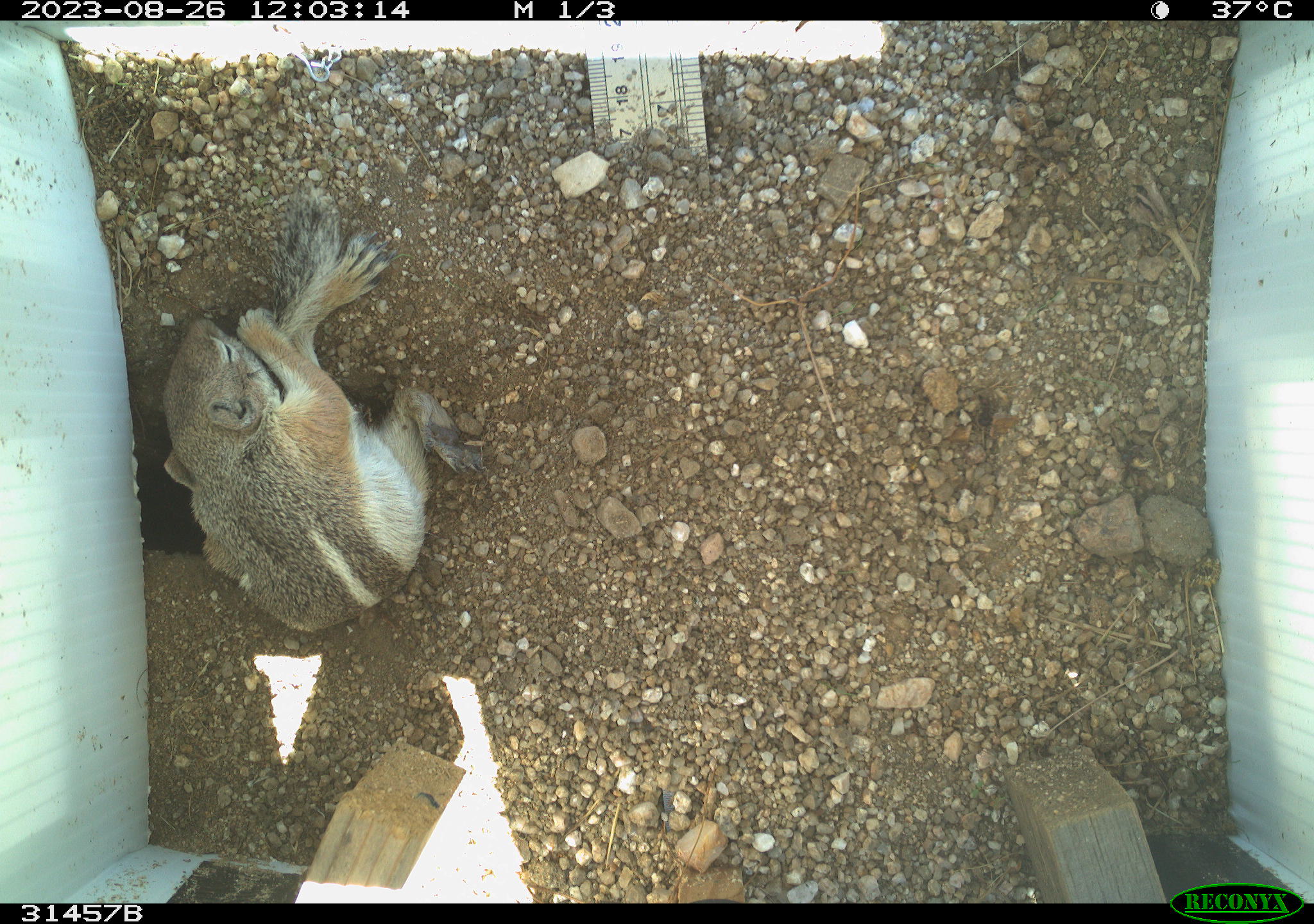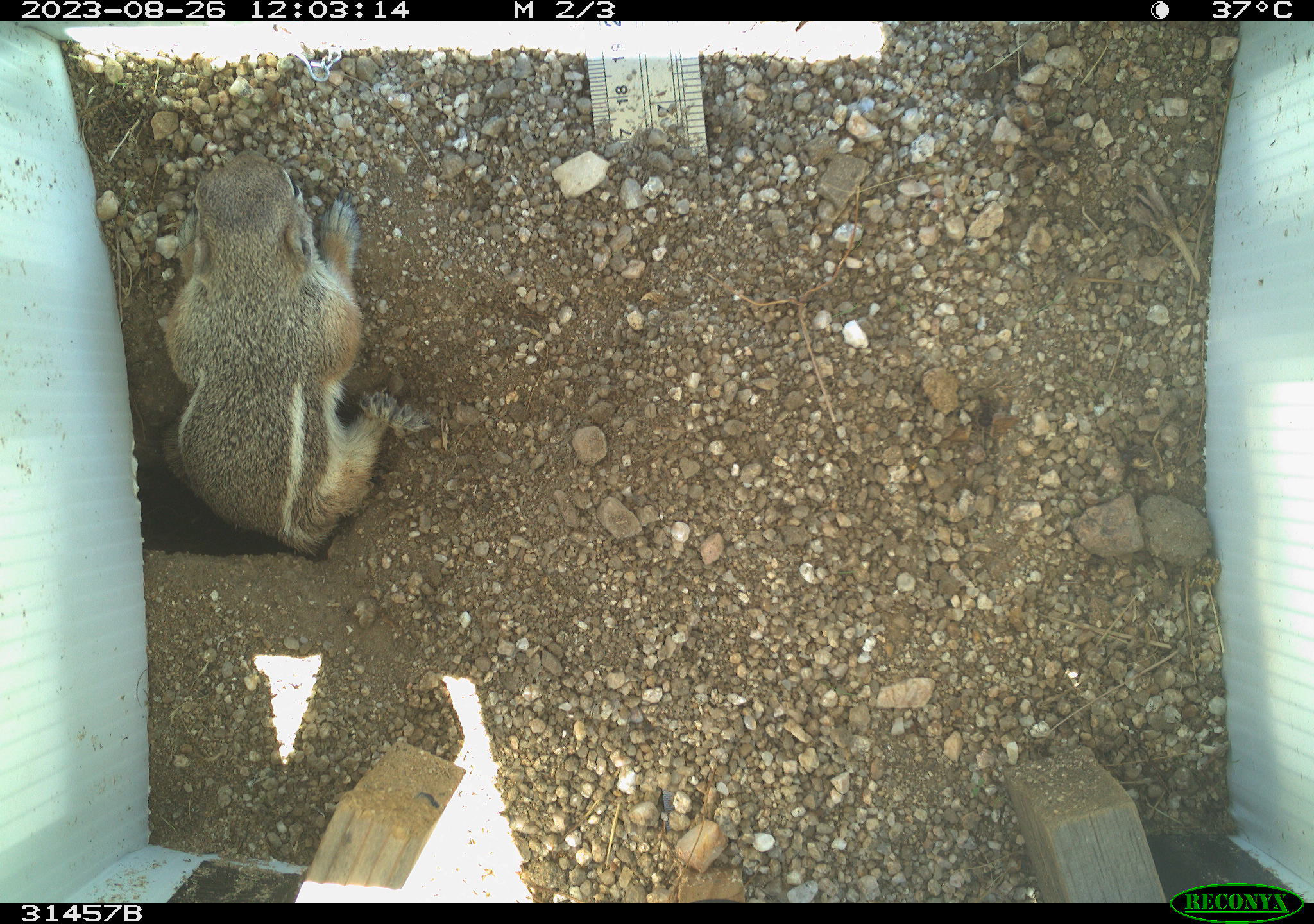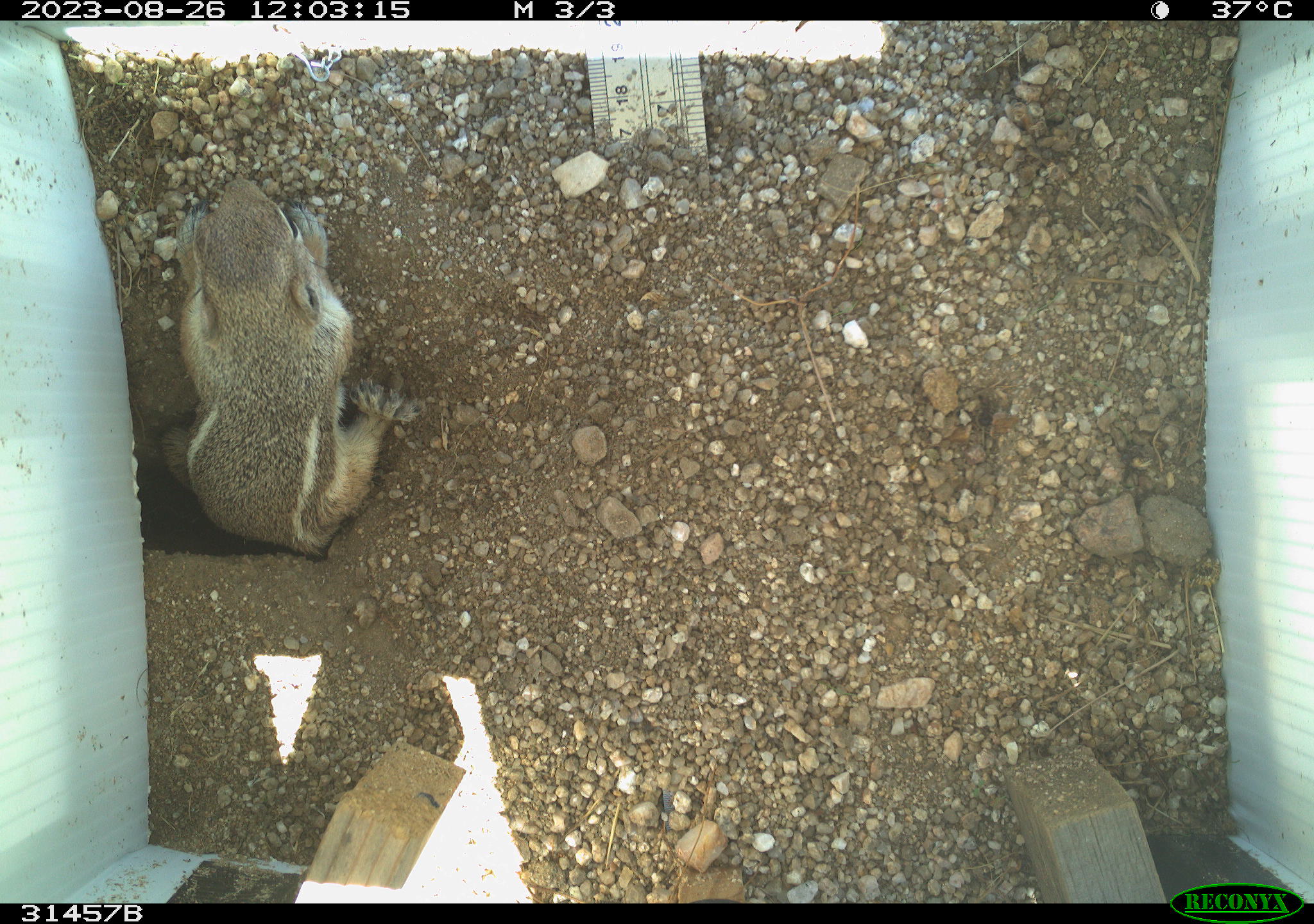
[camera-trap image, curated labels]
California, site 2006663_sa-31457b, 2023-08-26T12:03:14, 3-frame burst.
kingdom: Animalia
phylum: Chordata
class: Mammalia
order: Rodentia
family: Sciuridae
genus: Ammospermophilus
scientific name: Ammospermophilus leucurus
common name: white-tailed antelope squirrel